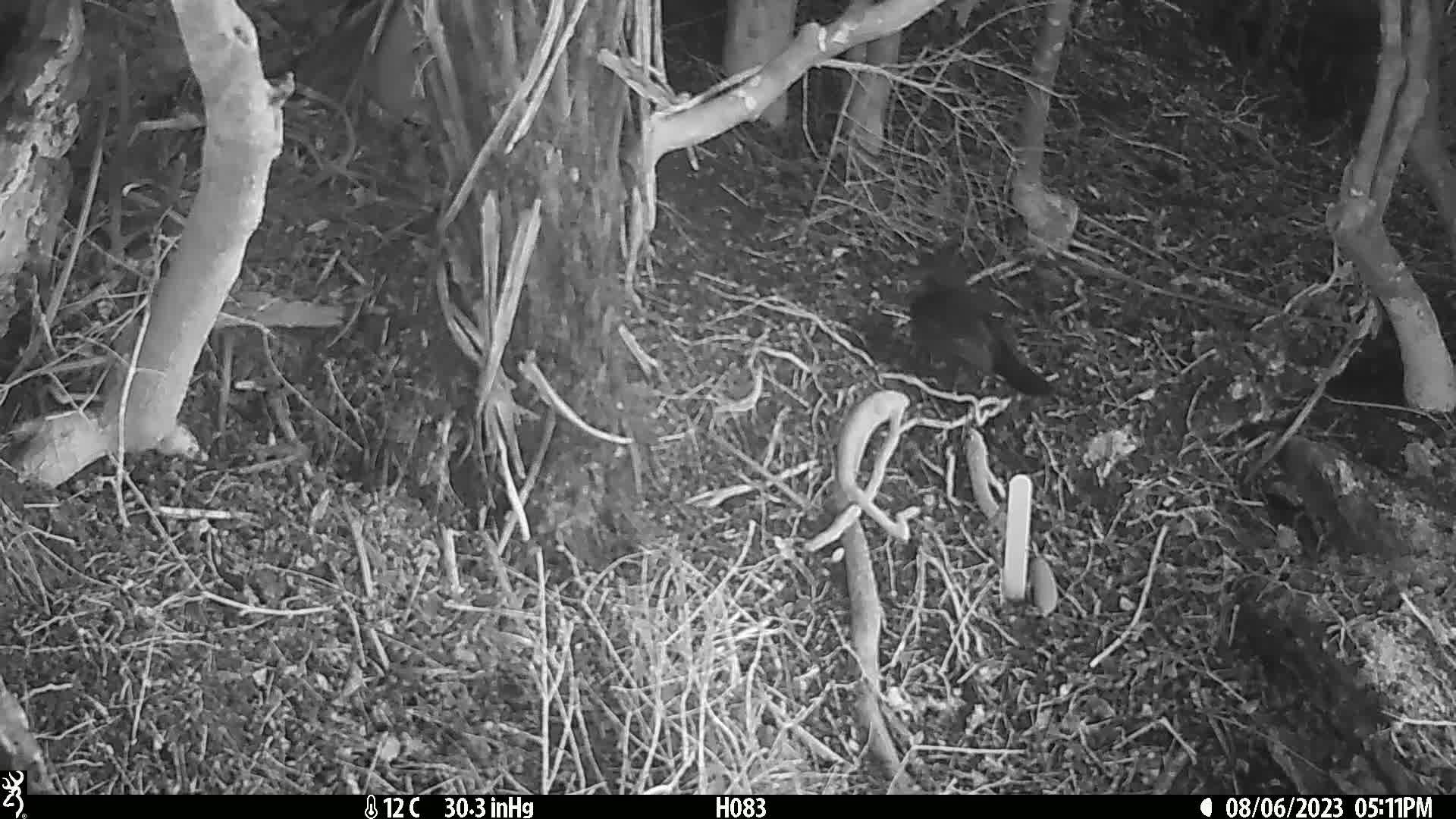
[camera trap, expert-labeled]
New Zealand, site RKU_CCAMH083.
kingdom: Animalia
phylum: Chordata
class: Aves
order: Passeriformes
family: Turdidae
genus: Turdus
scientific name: Turdus merula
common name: eurasian blackbird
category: blackbird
Blackbird (eurasian blackbird) (Turdus merula).